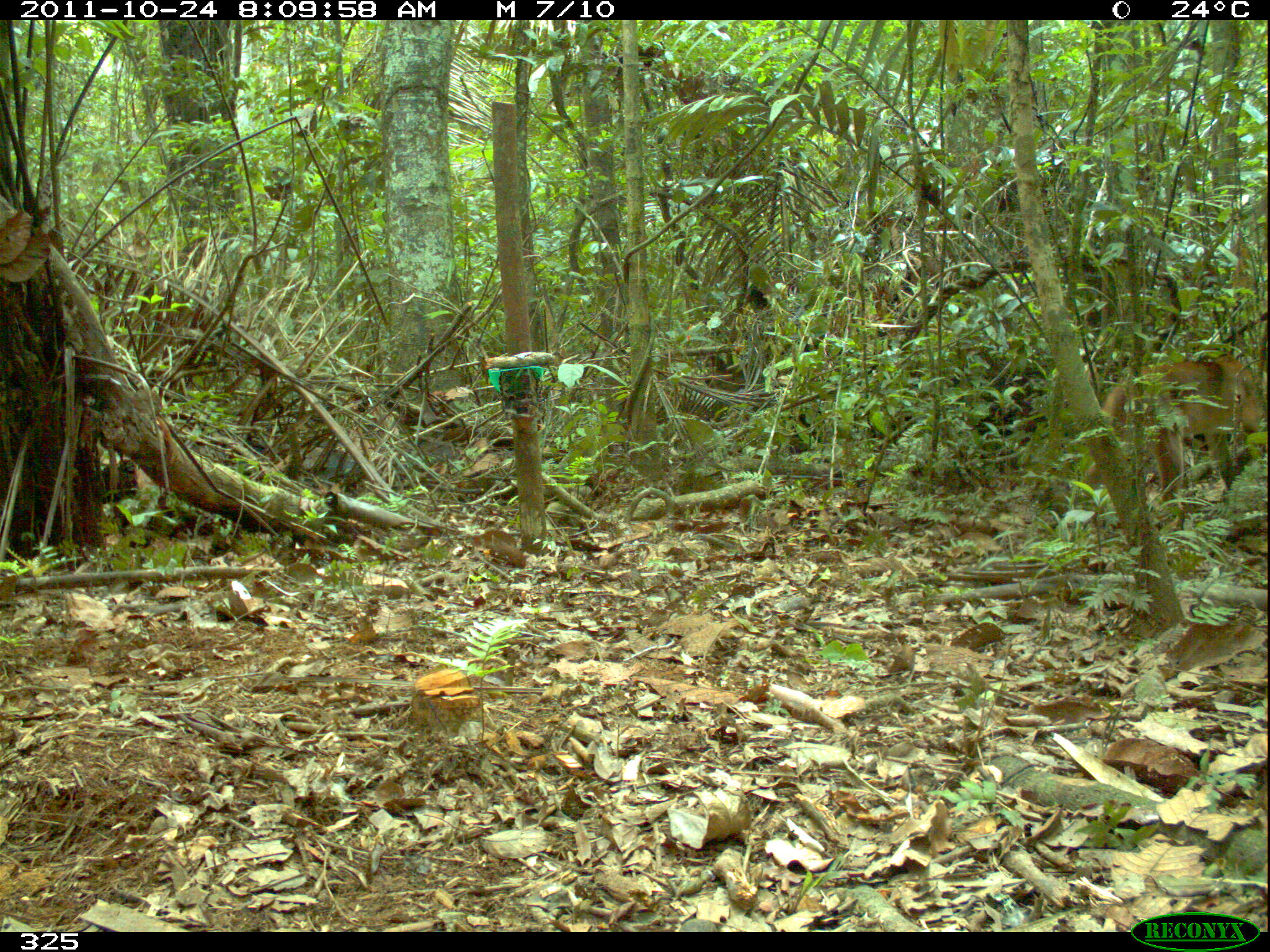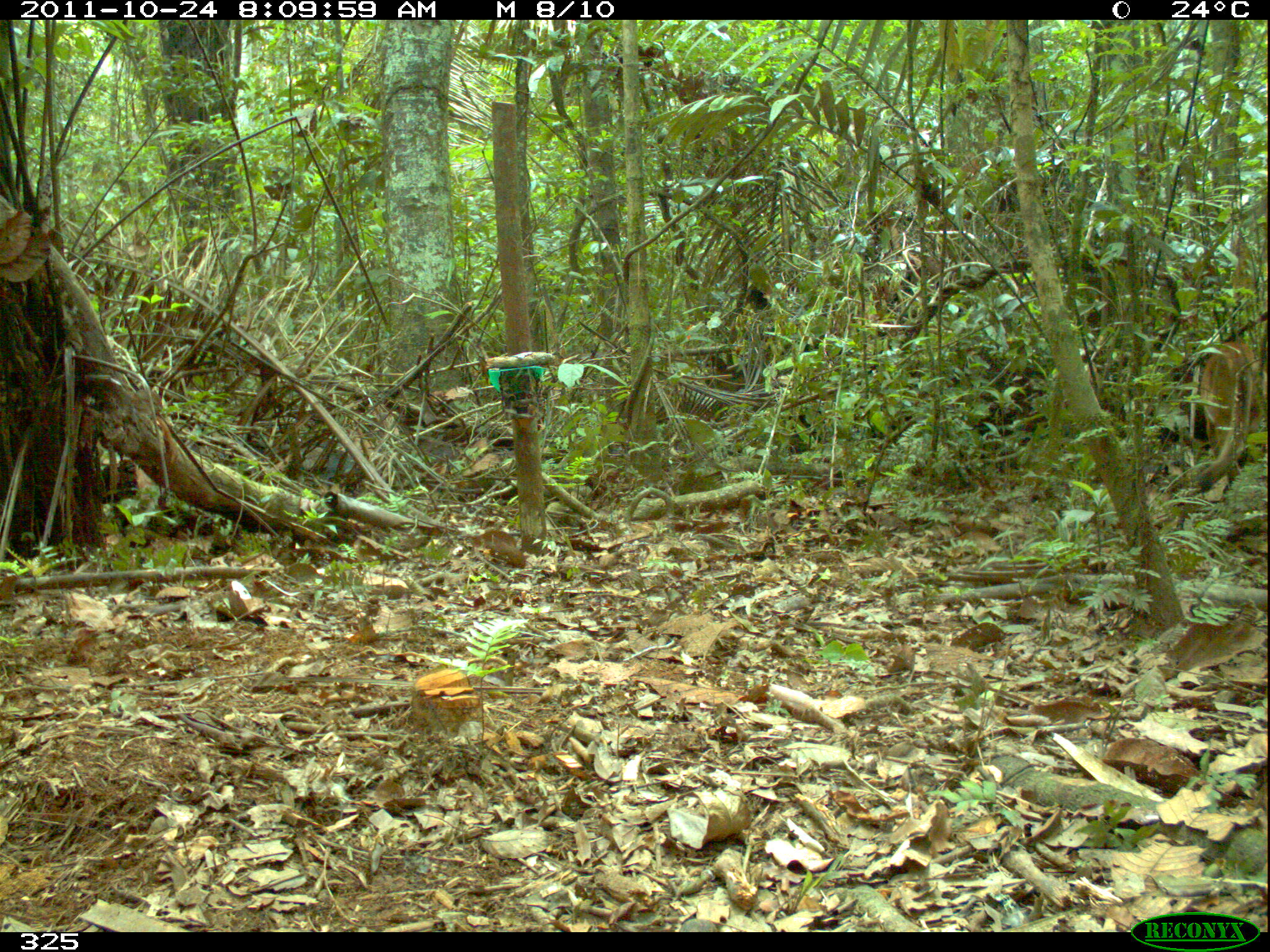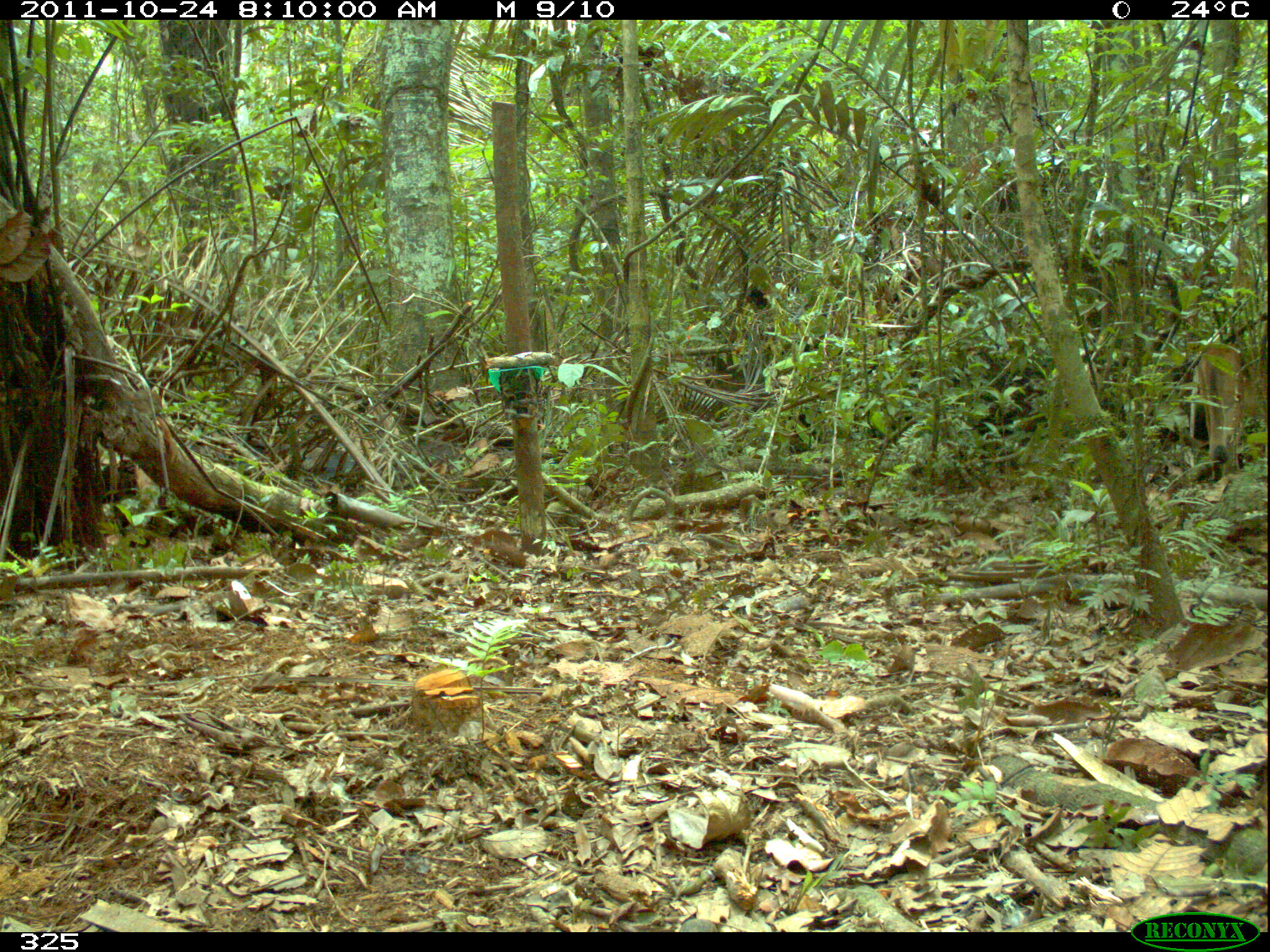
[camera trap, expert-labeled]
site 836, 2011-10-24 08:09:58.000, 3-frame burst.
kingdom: Animalia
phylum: Chordata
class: Mammalia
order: Carnivora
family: Felidae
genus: Puma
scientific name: Puma concolor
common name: mountain lion